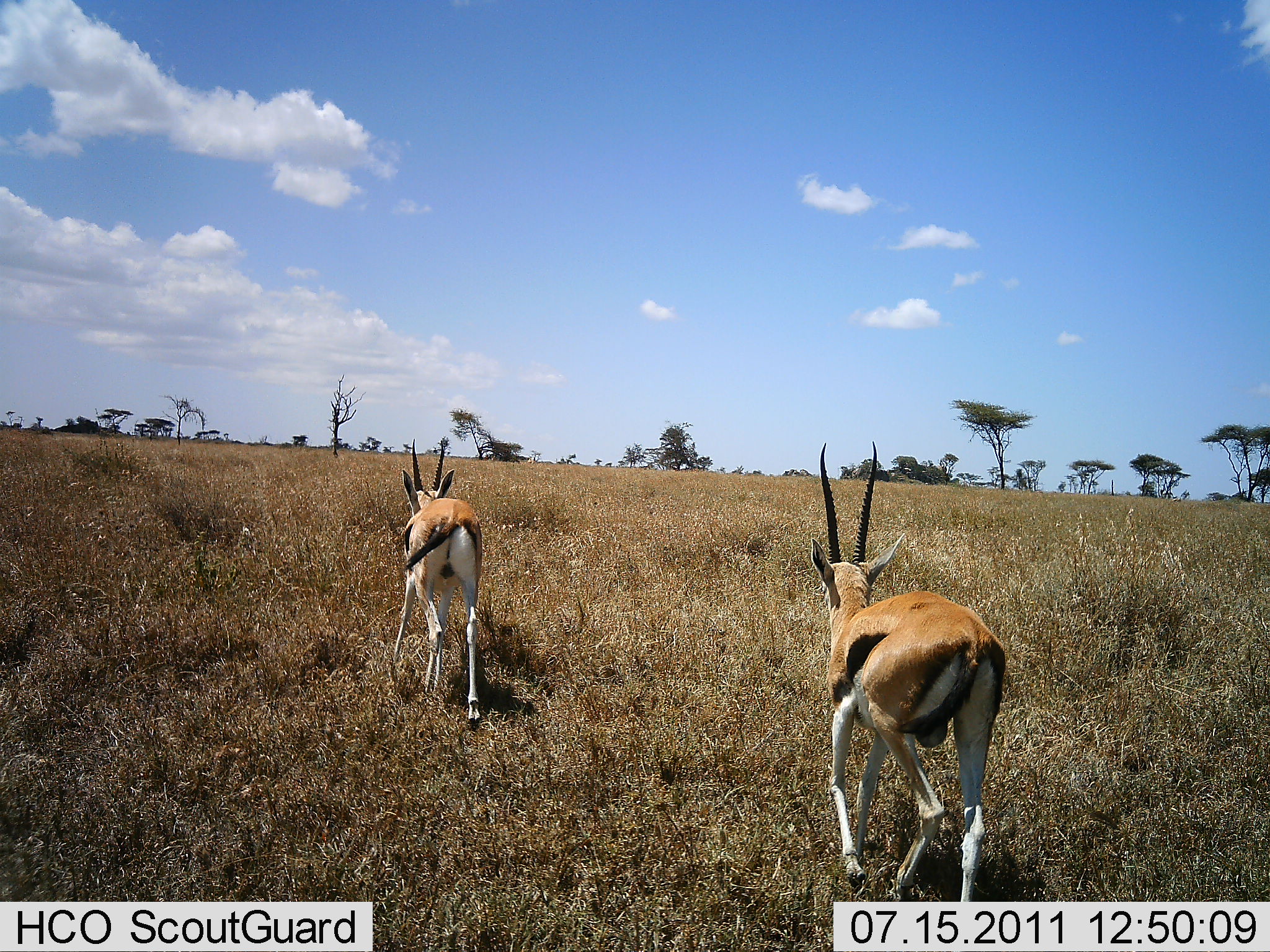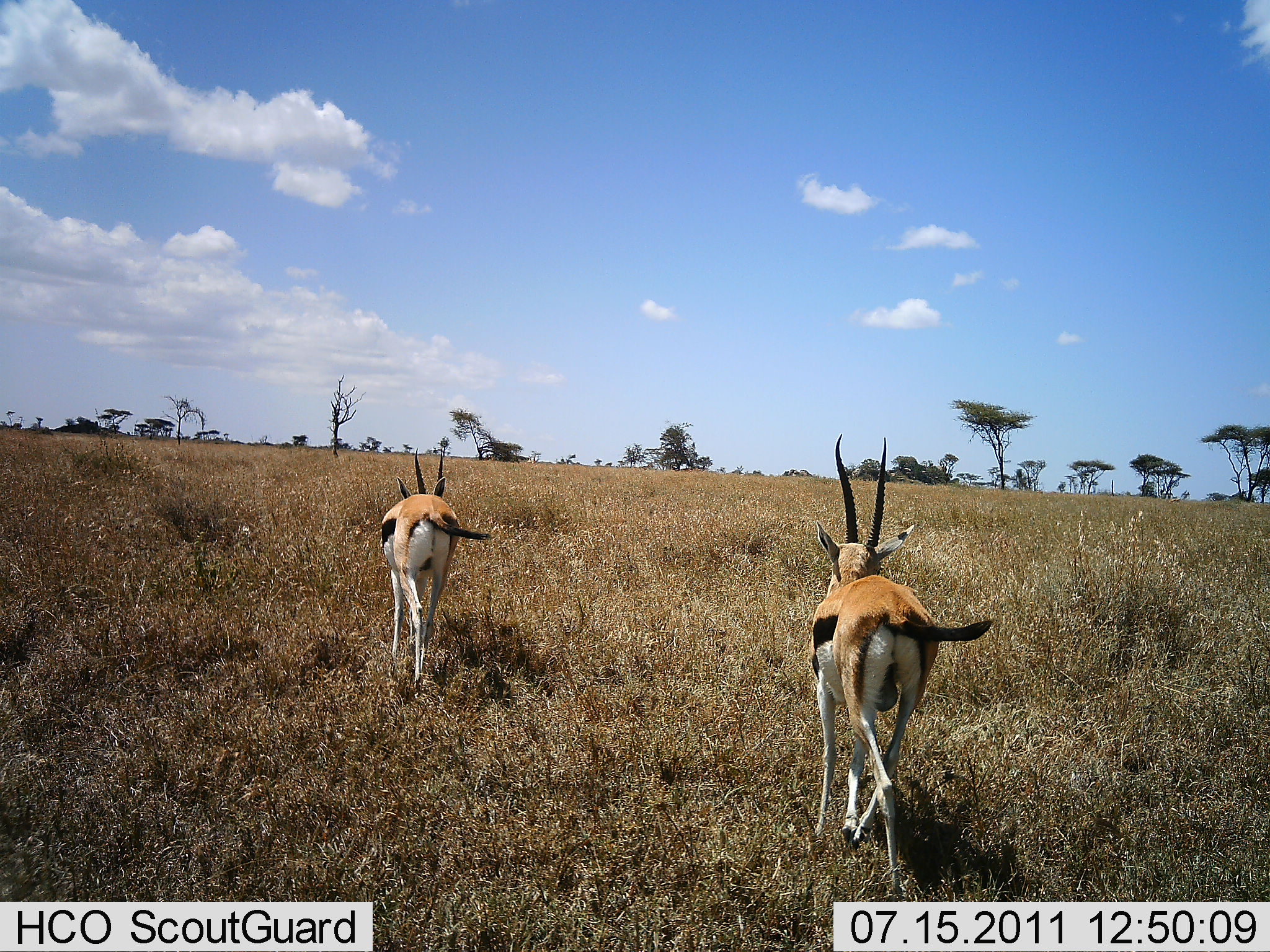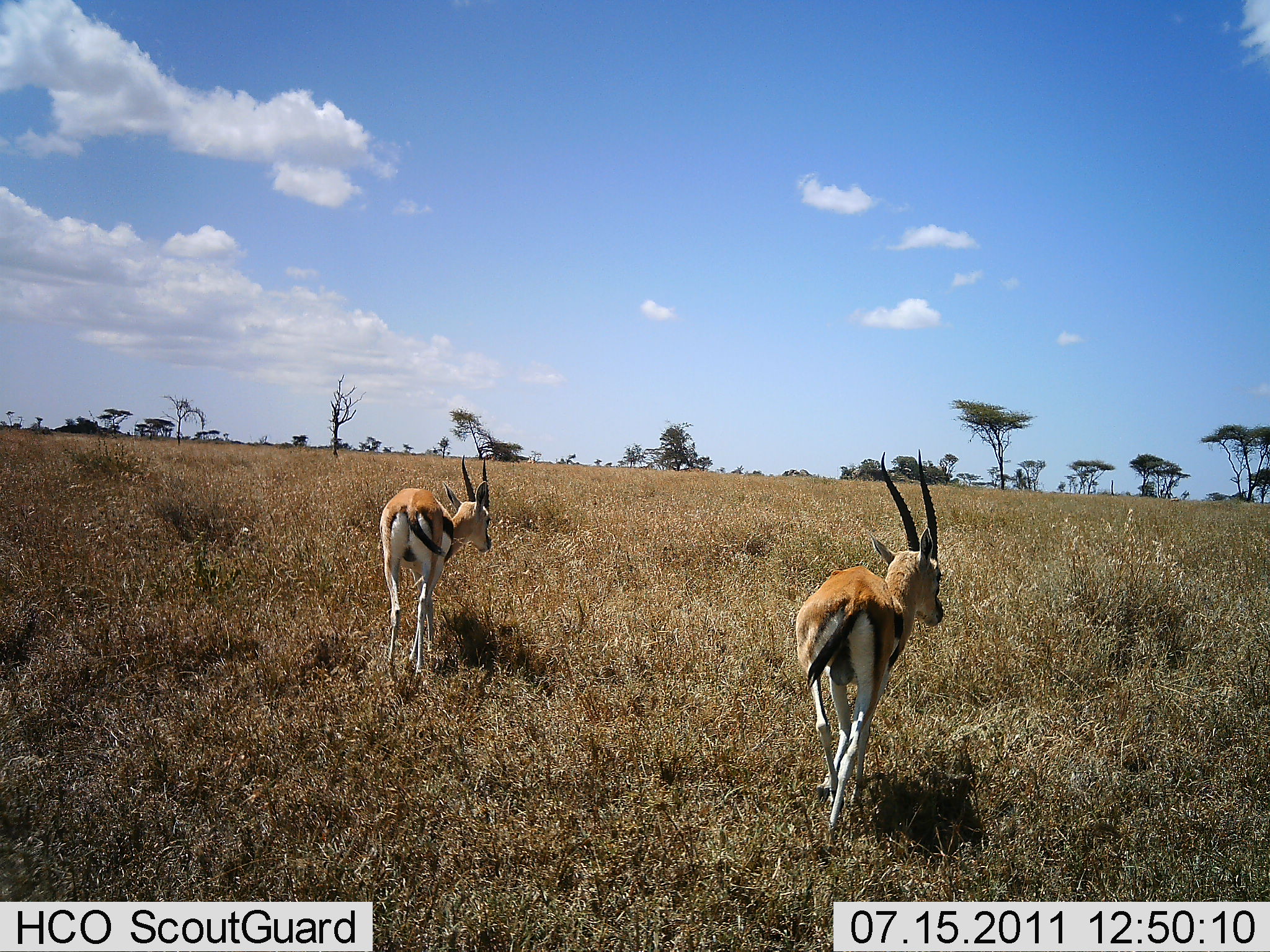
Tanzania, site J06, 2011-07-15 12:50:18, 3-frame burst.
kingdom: Animalia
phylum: Chordata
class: Mammalia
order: Artiodactyla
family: Bovidae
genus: Eudorcas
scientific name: Eudorcas thomsonii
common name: thomson's gazelle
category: gazellethomsons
Gazellethomsons (thomson's gazelle) (Eudorcas thomsonii), count 2. Behavior (volunteer vote fractions): standing 9%, resting 0%, moving 91%, interacting 0%. Young present (vote fraction): 0%. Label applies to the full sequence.